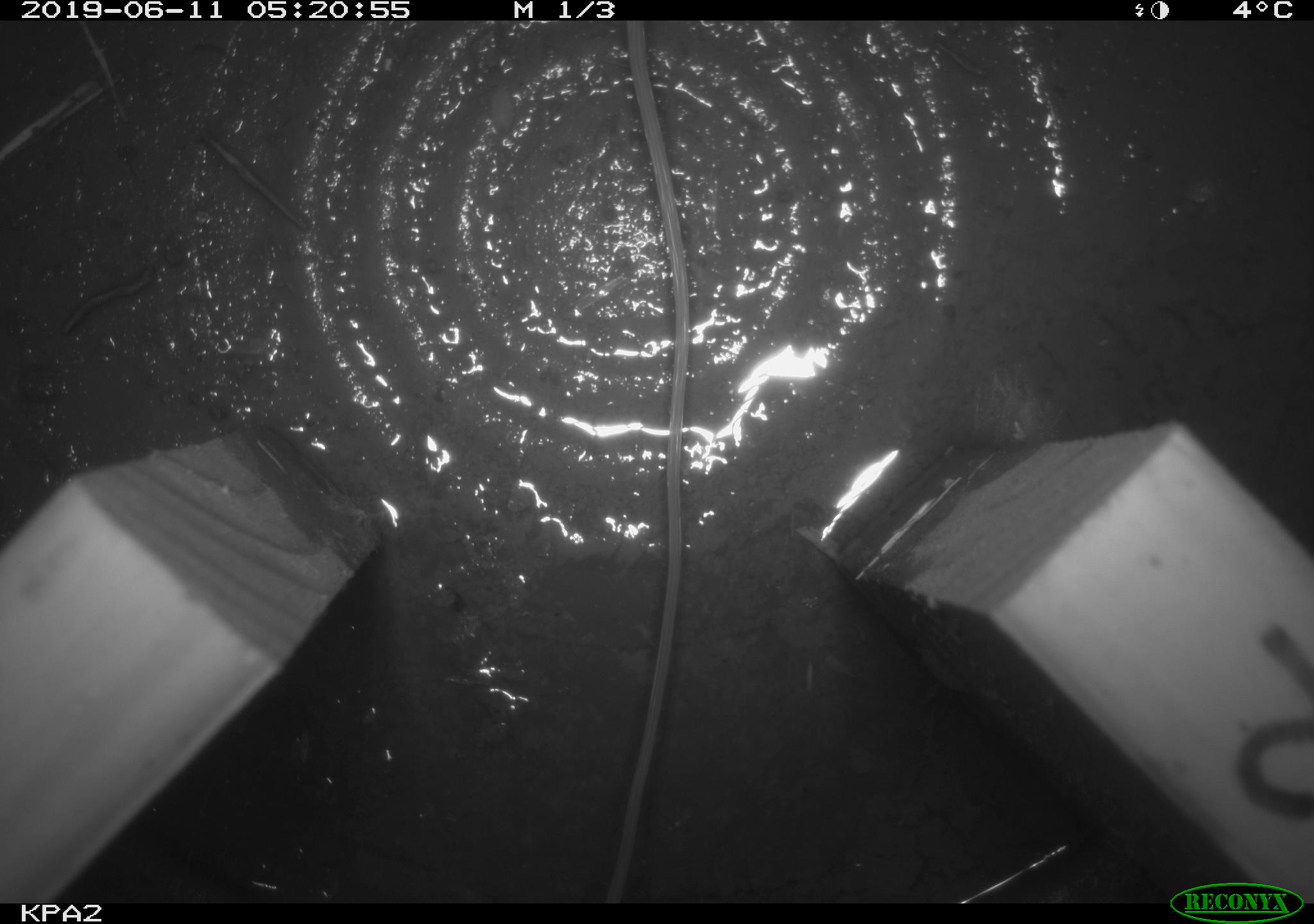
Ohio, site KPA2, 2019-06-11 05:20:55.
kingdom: Animalia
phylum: Chordata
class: Mammalia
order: Rodentia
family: Zapodidae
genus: Zapus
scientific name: Zapus hudsonius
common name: meadow jumping mouse